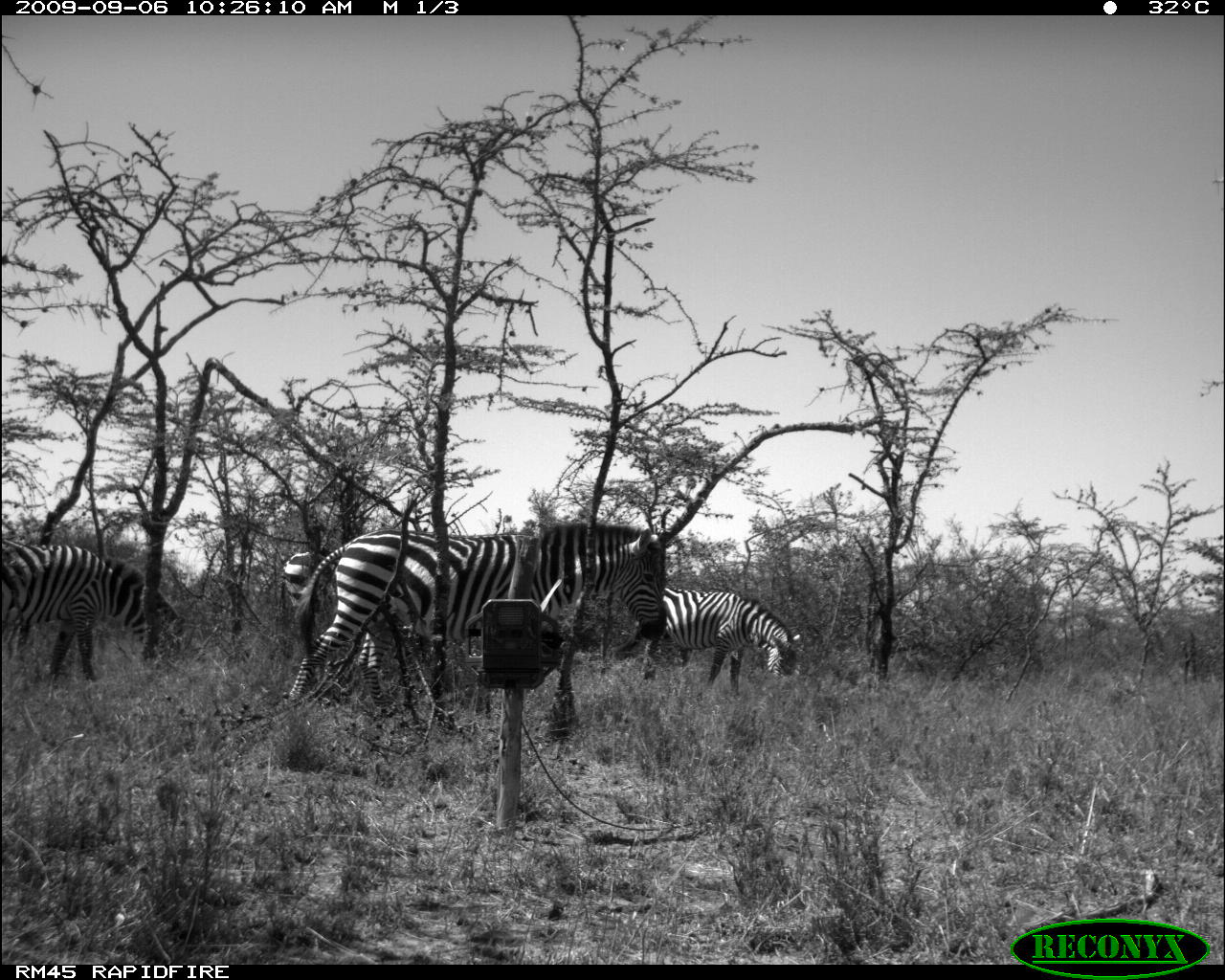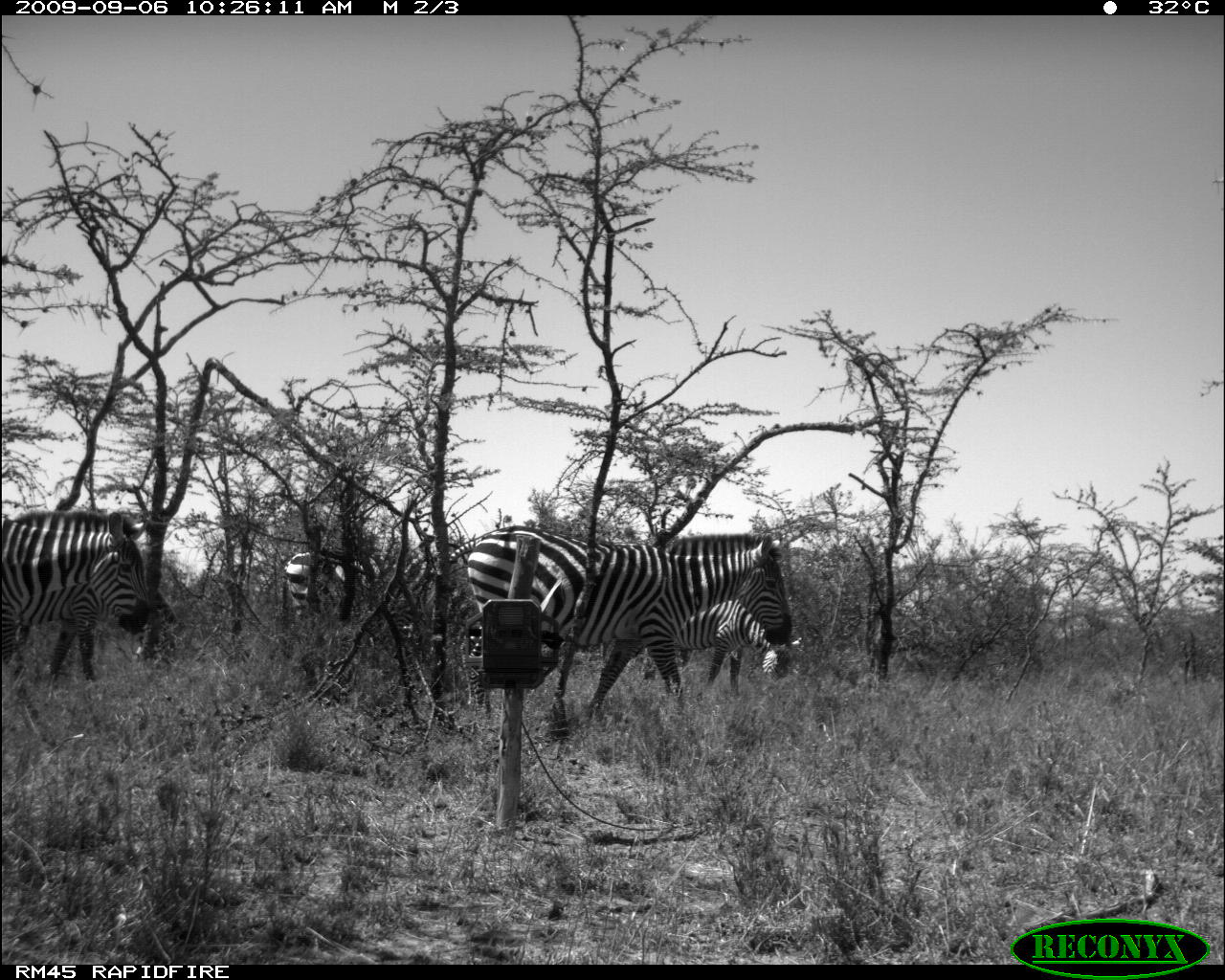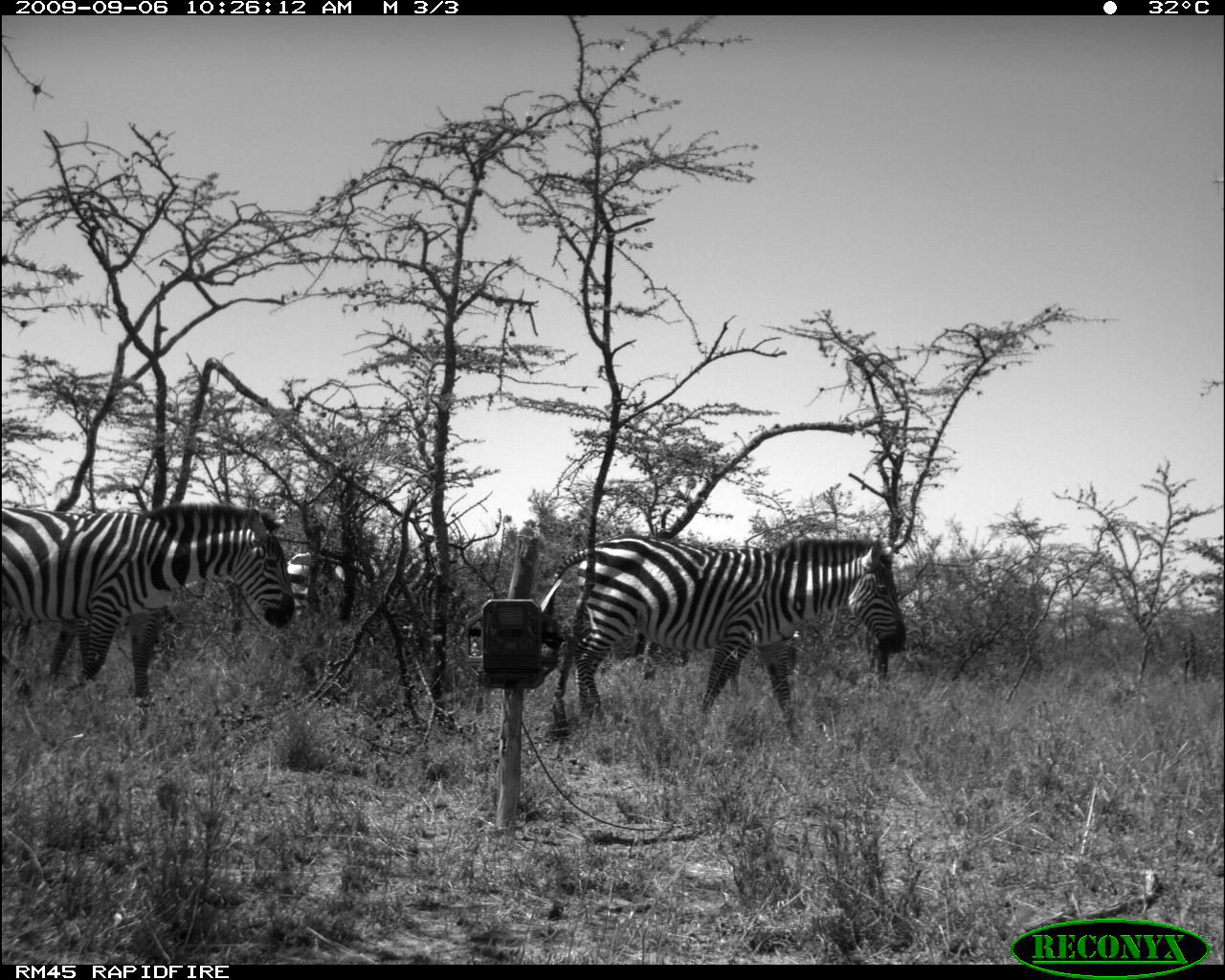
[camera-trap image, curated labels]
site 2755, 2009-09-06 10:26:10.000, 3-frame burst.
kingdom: Animalia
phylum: Chordata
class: Mammalia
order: Perissodactyla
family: Equidae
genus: Equus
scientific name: Equus quagga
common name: plains zebra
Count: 3.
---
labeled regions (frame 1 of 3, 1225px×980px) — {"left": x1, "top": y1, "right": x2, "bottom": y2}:
equus quagga: {"left": 284, "top": 524, "right": 667, "bottom": 715}; {"left": 1, "top": 544, "right": 188, "bottom": 681}; {"left": 619, "top": 587, "right": 800, "bottom": 696}; {"left": 282, "top": 551, "right": 336, "bottom": 635}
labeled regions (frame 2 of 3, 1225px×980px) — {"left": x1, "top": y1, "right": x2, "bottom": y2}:
equus quagga: {"left": 467, "top": 526, "right": 793, "bottom": 715}; {"left": 2, "top": 508, "right": 151, "bottom": 665}; {"left": 15, "top": 588, "right": 177, "bottom": 681}; {"left": 642, "top": 599, "right": 777, "bottom": 695}; {"left": 284, "top": 552, "right": 379, "bottom": 621}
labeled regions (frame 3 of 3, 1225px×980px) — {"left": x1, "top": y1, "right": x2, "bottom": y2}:
equus quagga: {"left": 547, "top": 532, "right": 909, "bottom": 745}; {"left": 0, "top": 500, "right": 297, "bottom": 702}; {"left": 287, "top": 548, "right": 368, "bottom": 616}